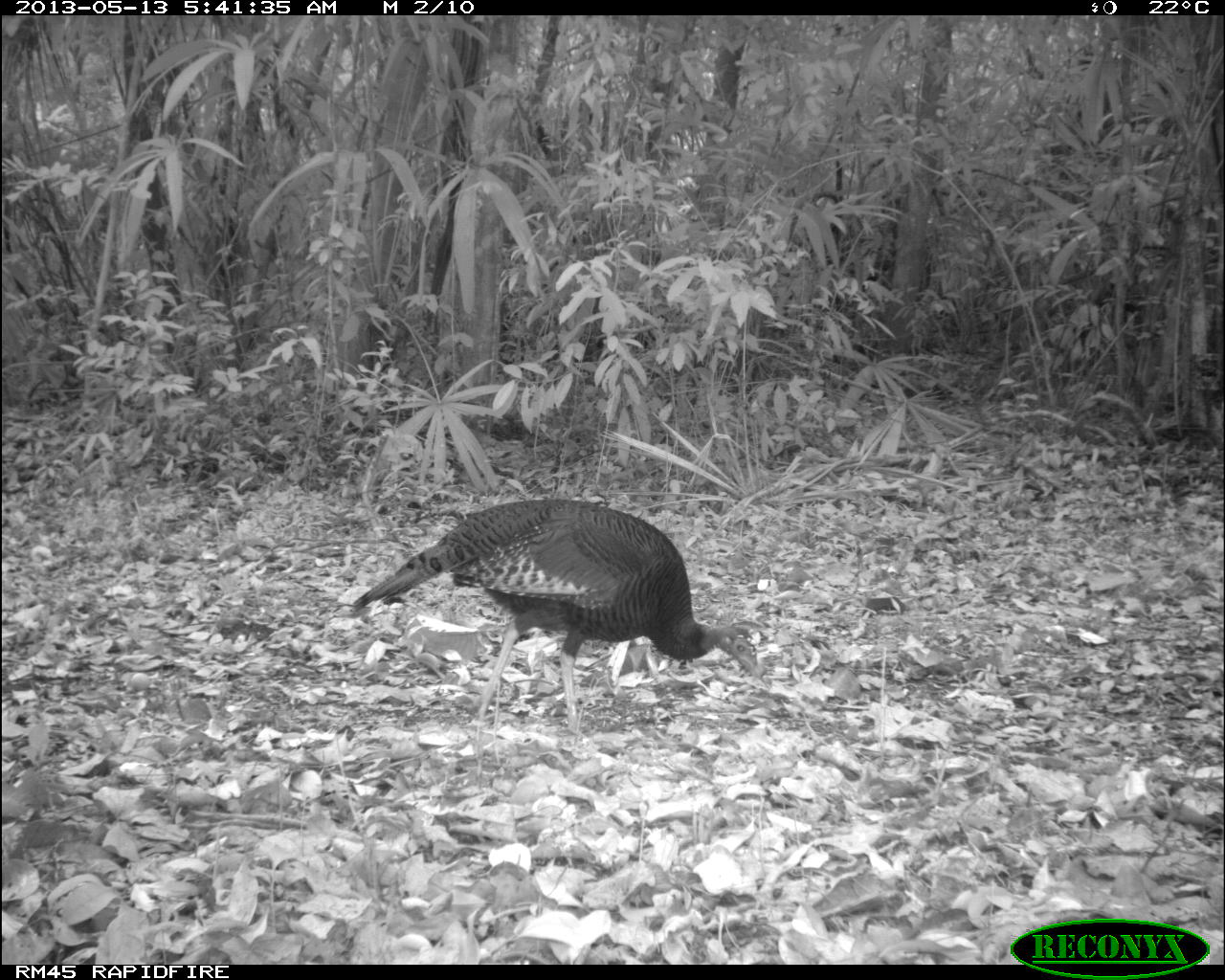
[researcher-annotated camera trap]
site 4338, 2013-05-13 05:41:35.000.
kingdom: Animalia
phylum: Chordata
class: Aves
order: Galliformes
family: Phasianidae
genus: Meleagris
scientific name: Meleagris ocellata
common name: ocellated turkey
Meleagris ocellata (ocellated turkey), count 1, sex female.